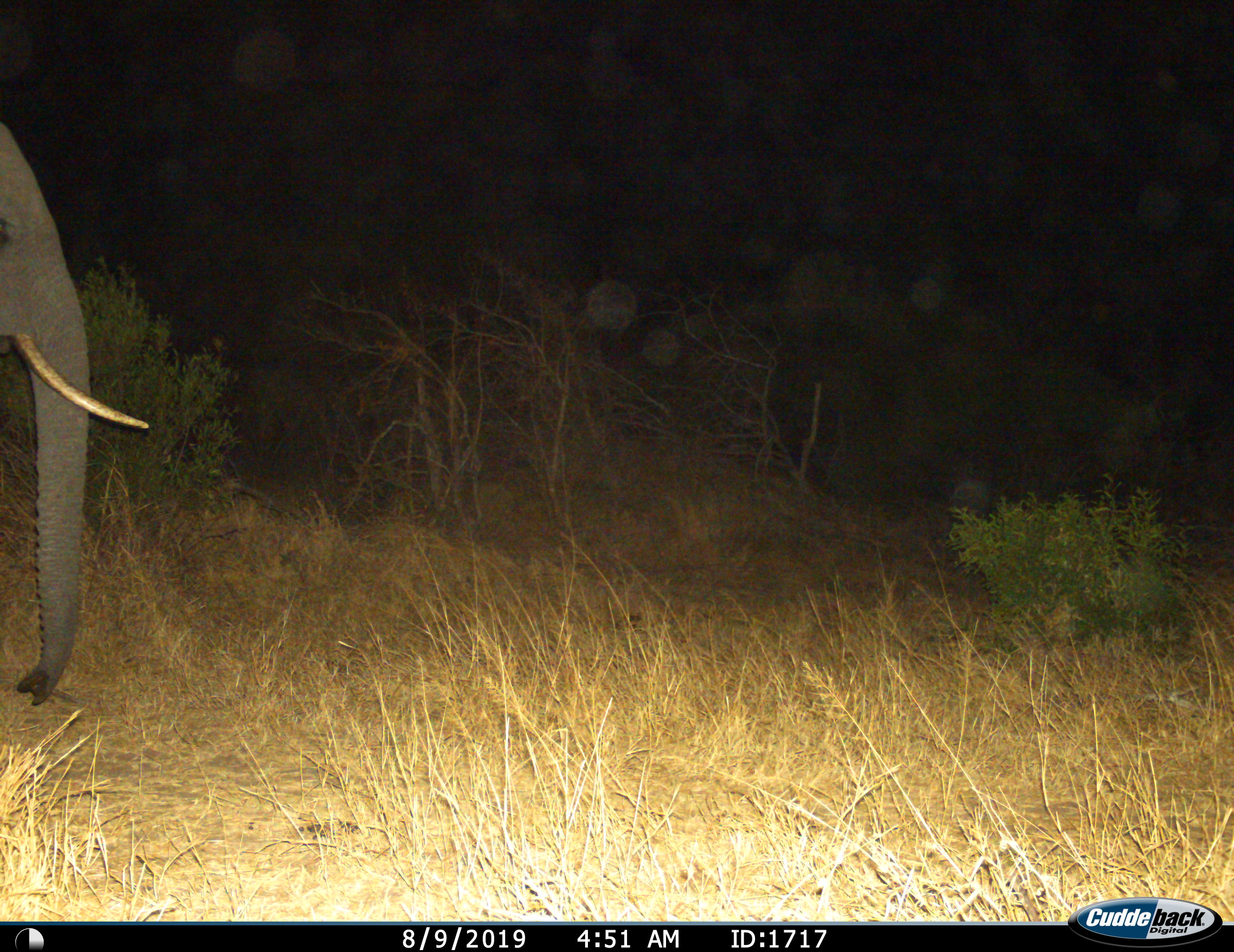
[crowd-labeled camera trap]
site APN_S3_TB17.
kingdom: Animalia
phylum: Chordata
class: Mammalia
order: Proboscidea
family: Elephantidae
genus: Loxodonta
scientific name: Loxodonta africana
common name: african bush elephant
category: elephant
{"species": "elephant (african bush elephant) (Loxodonta africana)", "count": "1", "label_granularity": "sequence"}